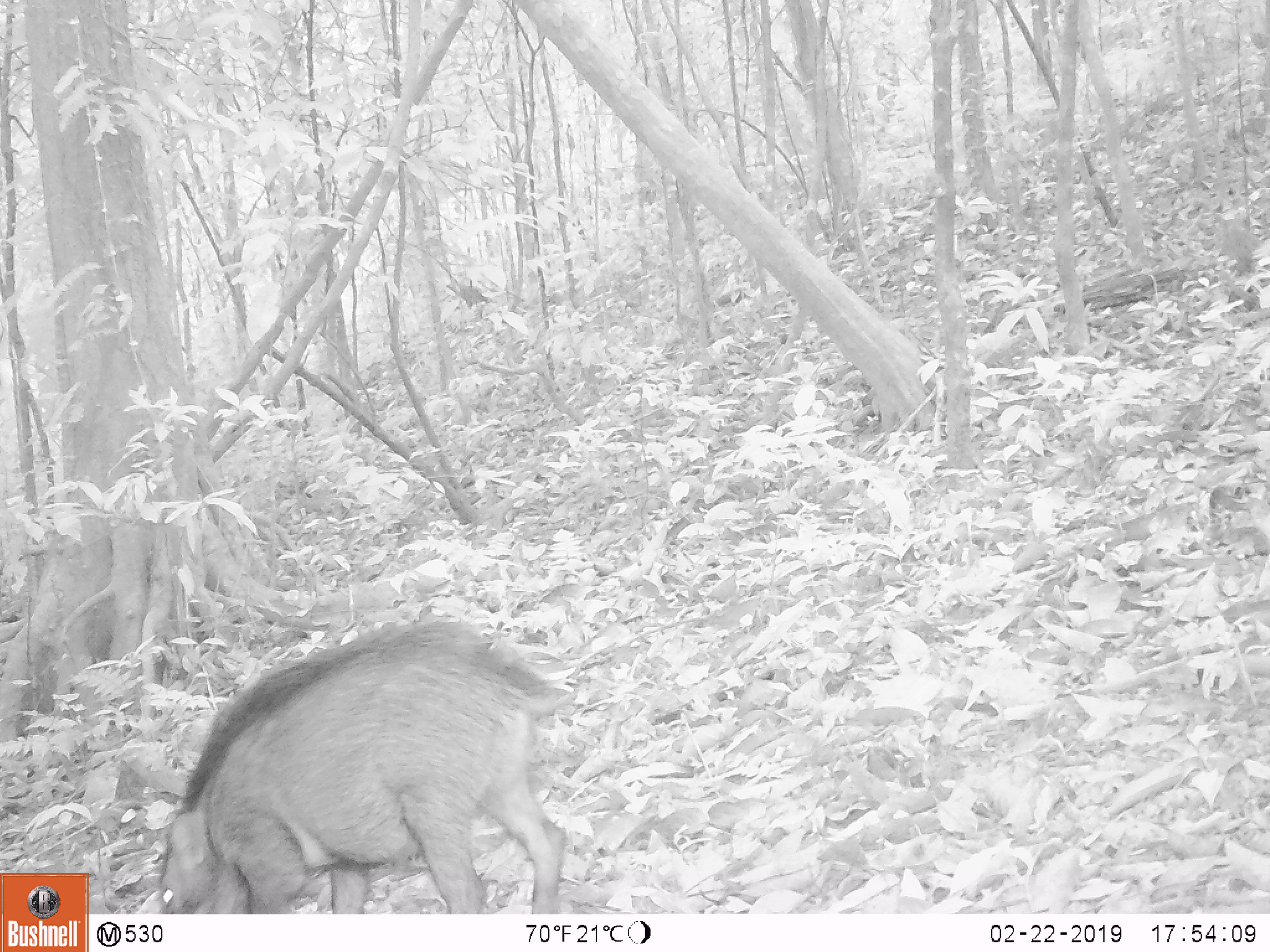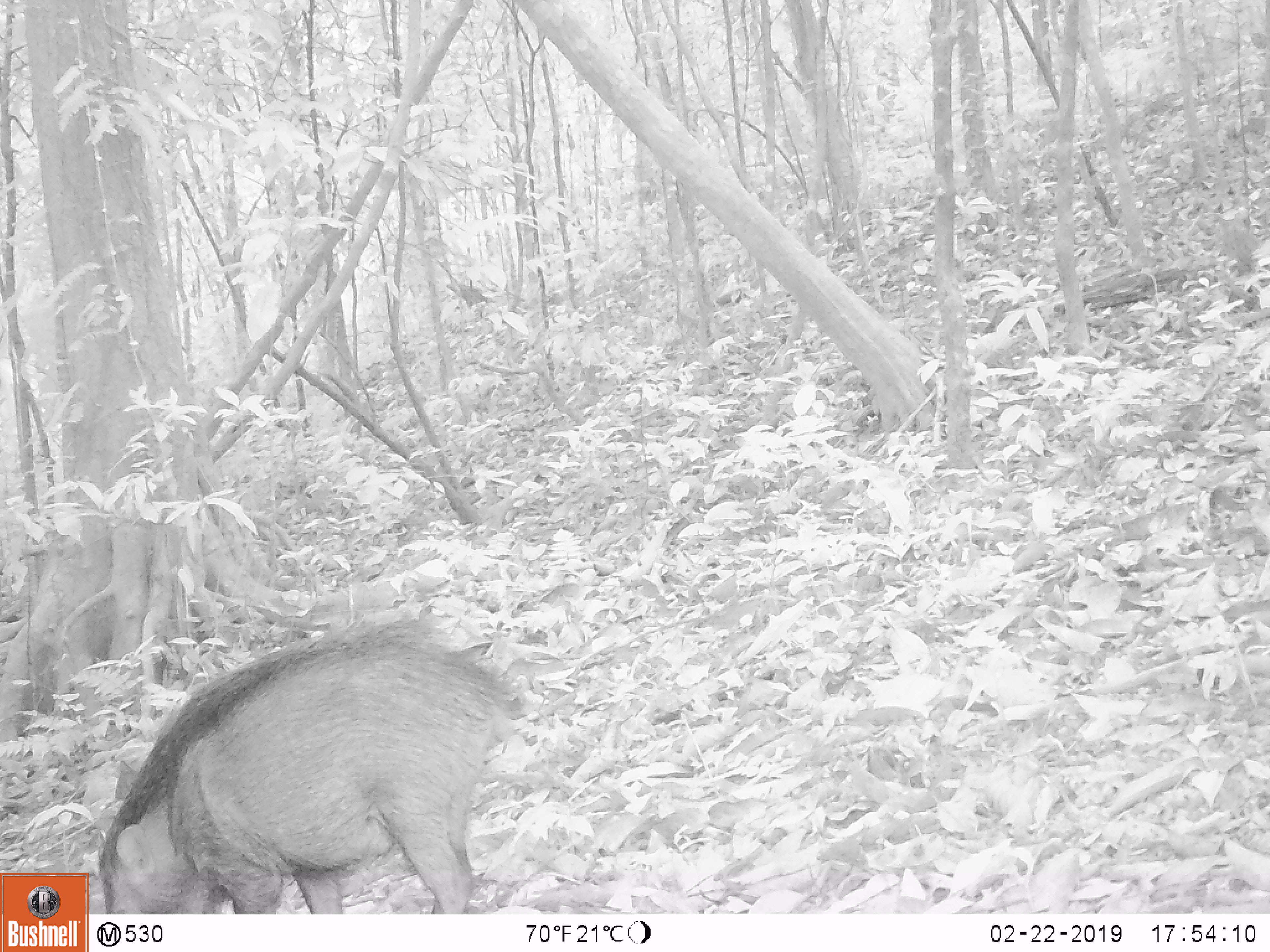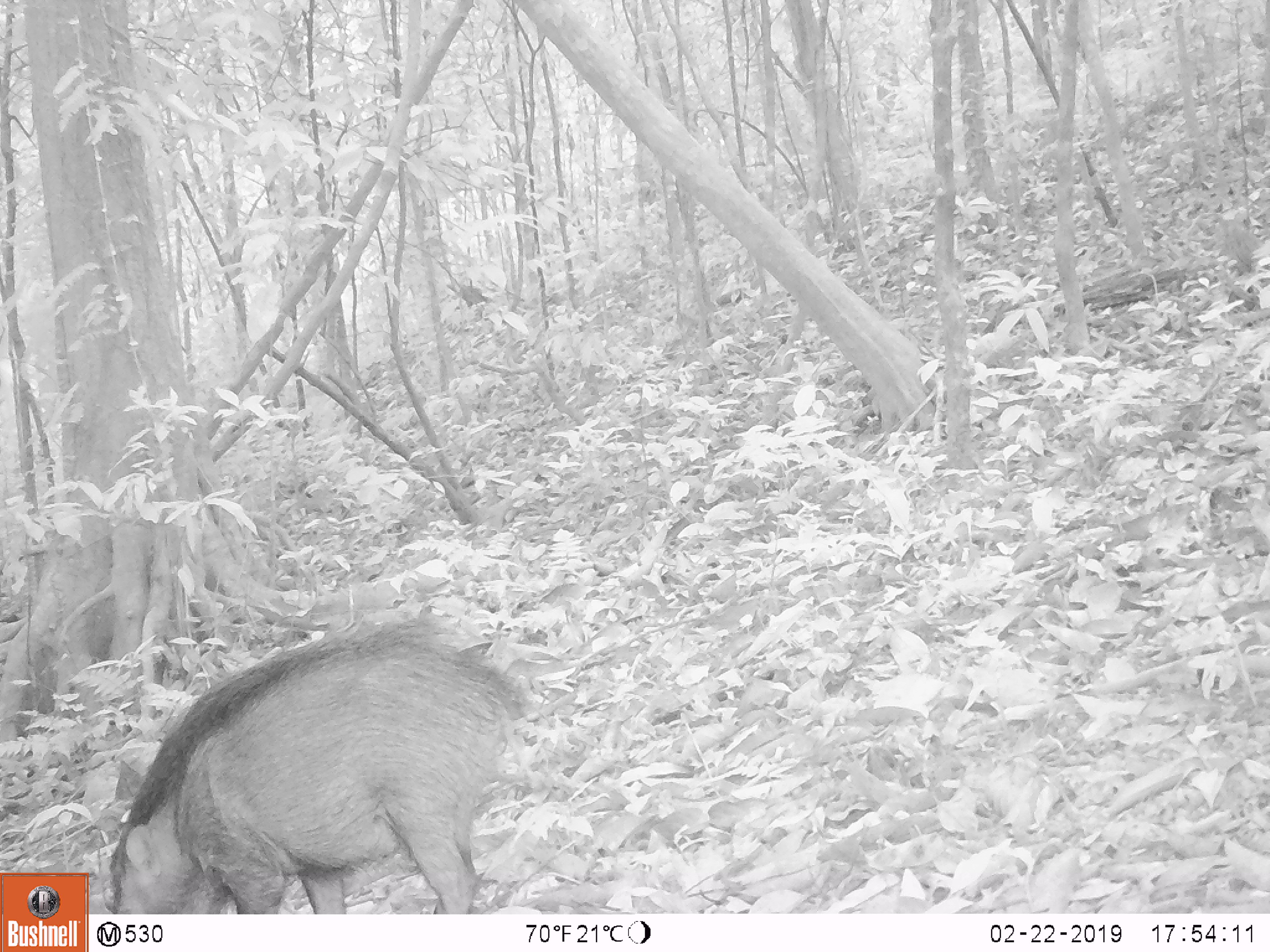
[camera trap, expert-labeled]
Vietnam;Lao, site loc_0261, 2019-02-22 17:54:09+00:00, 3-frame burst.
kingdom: Animalia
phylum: Chordata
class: Mammalia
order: Artiodactyla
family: Suidae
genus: Sus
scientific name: Sus scrofa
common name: eurasian wild pig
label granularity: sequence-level